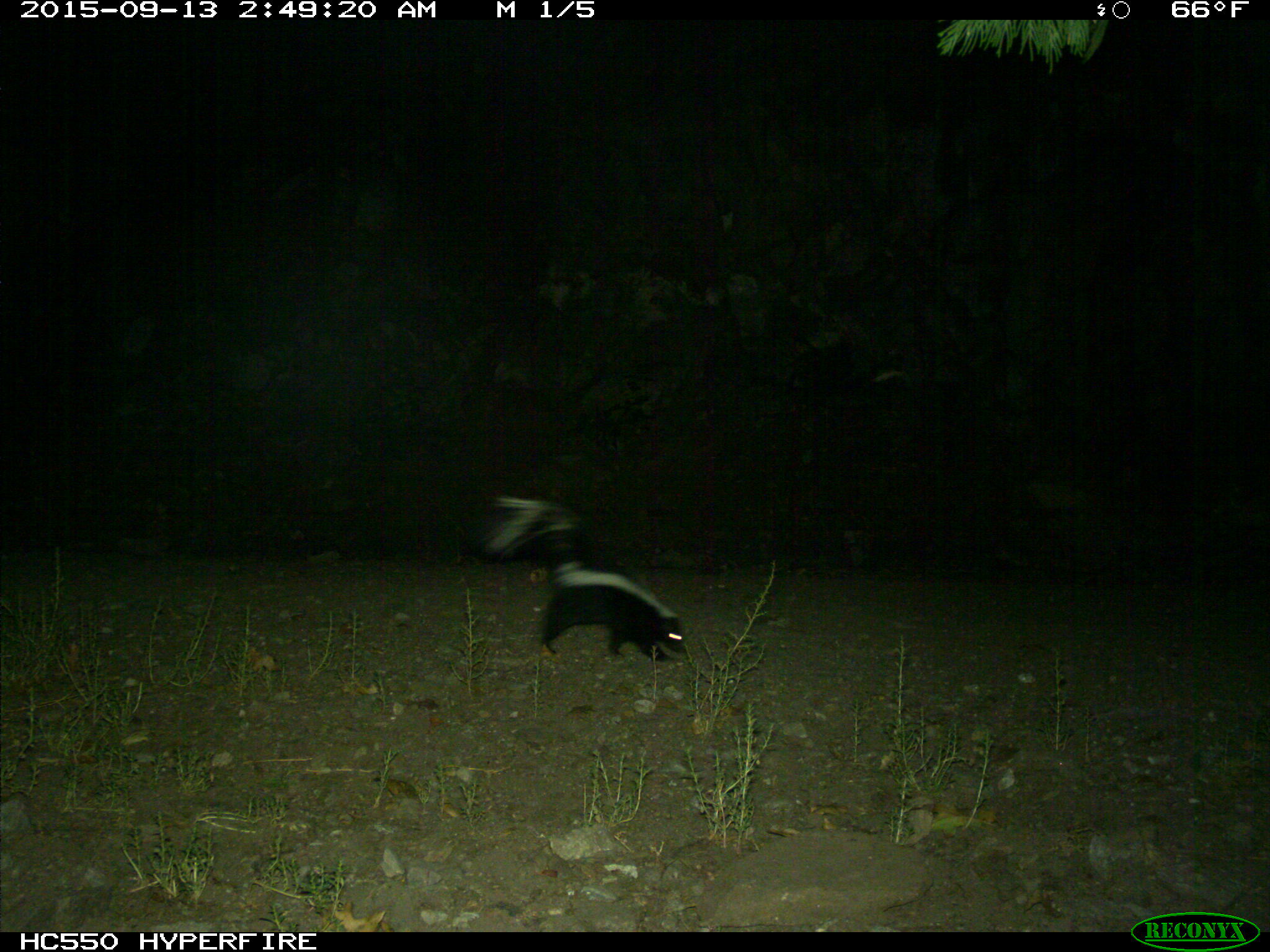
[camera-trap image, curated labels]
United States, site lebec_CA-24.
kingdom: Animalia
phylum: Chordata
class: Mammalia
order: Carnivora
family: Mephitidae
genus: Mephitis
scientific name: Mephitis mephitis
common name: striped skunk